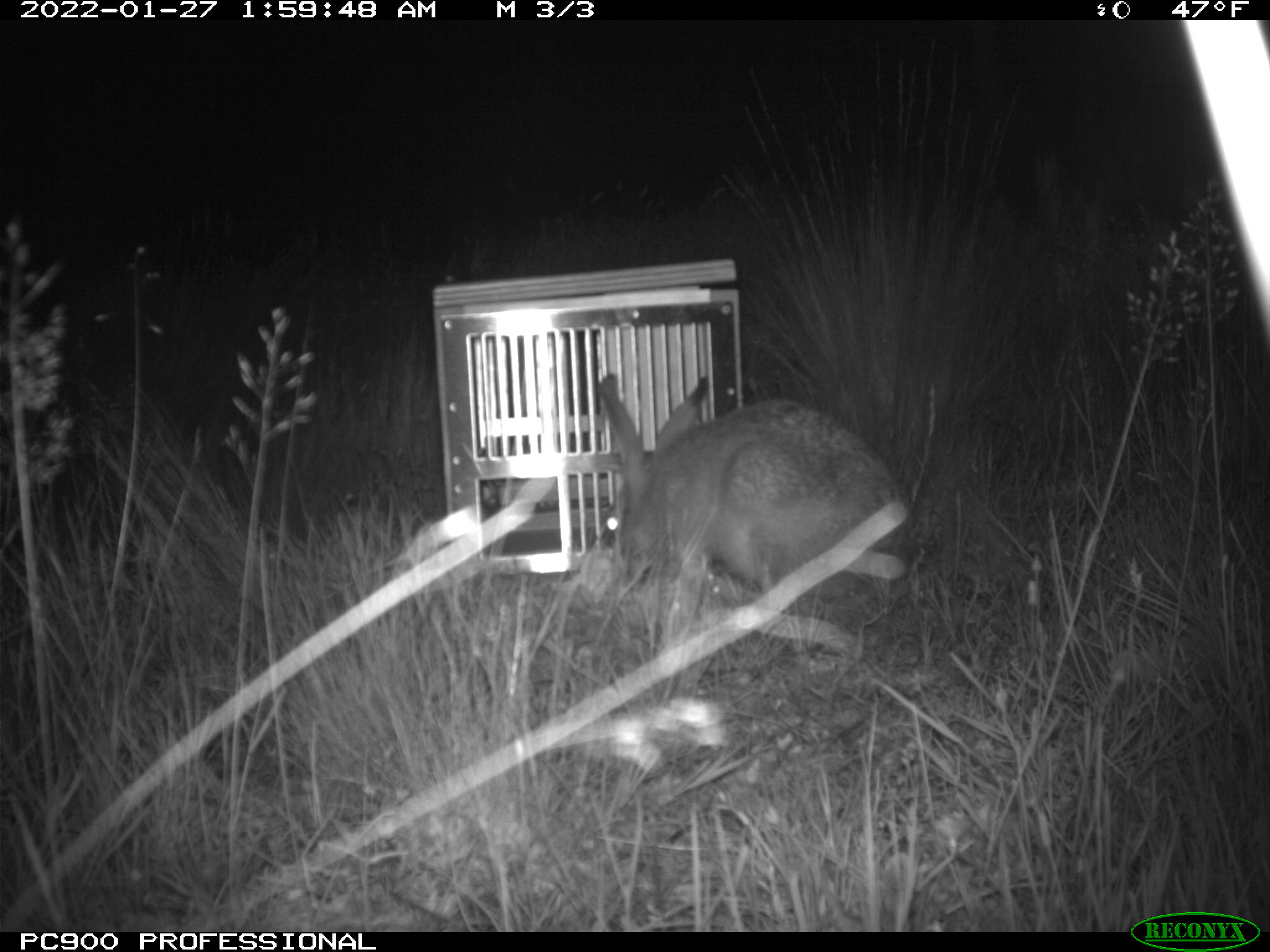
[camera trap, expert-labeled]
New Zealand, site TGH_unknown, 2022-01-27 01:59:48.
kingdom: Animalia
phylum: Chordata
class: Mammalia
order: Lagomorpha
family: Leporidae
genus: Lepus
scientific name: Lepus europaeus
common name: brown hare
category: hare